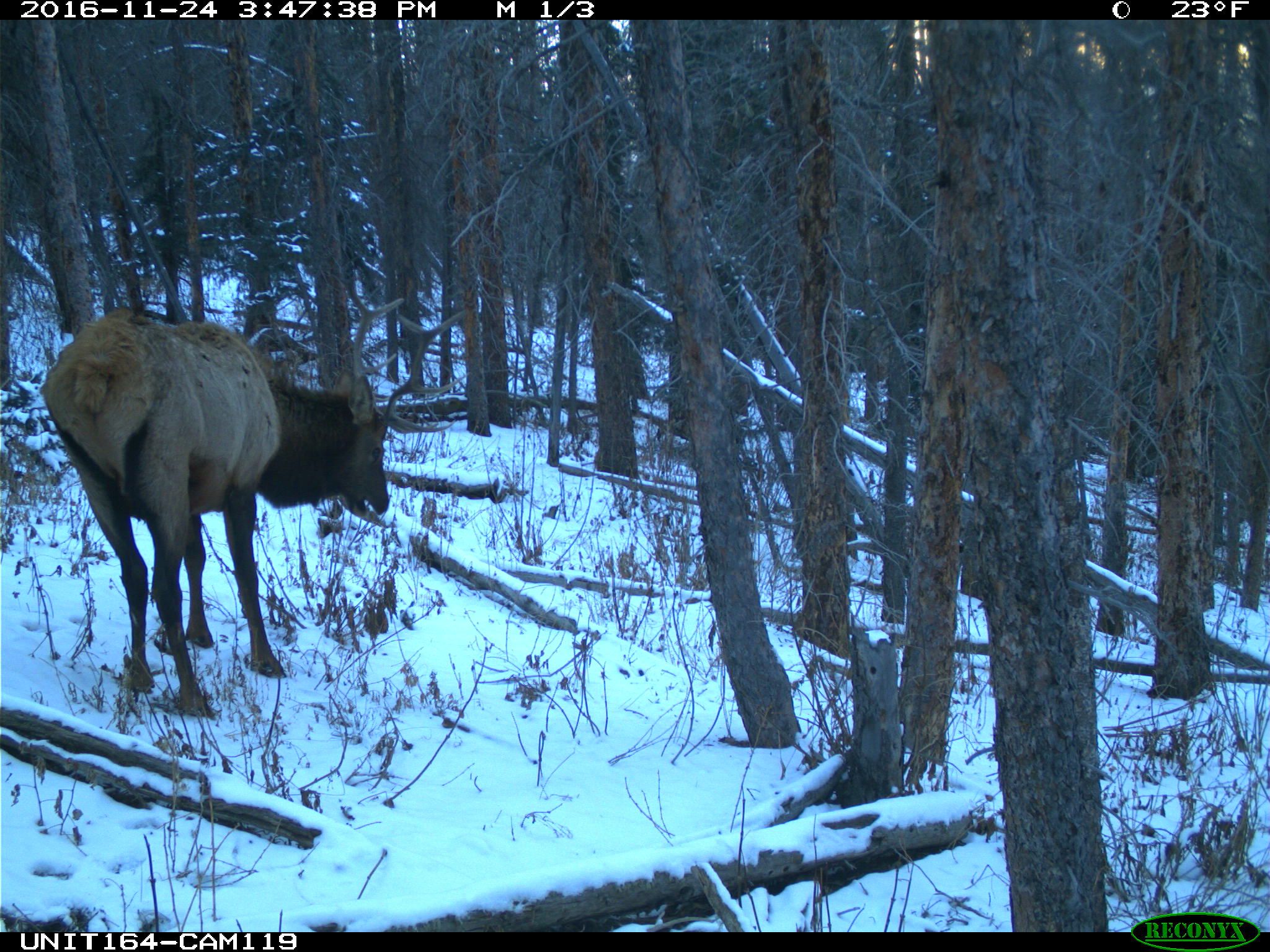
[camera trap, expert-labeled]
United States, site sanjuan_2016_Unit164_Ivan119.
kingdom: Animalia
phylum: Chordata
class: Mammalia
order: Artiodactyla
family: Cervidae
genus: Cervus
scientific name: Cervus elaphus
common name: red deer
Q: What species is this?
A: Cervus elaphus (red deer).